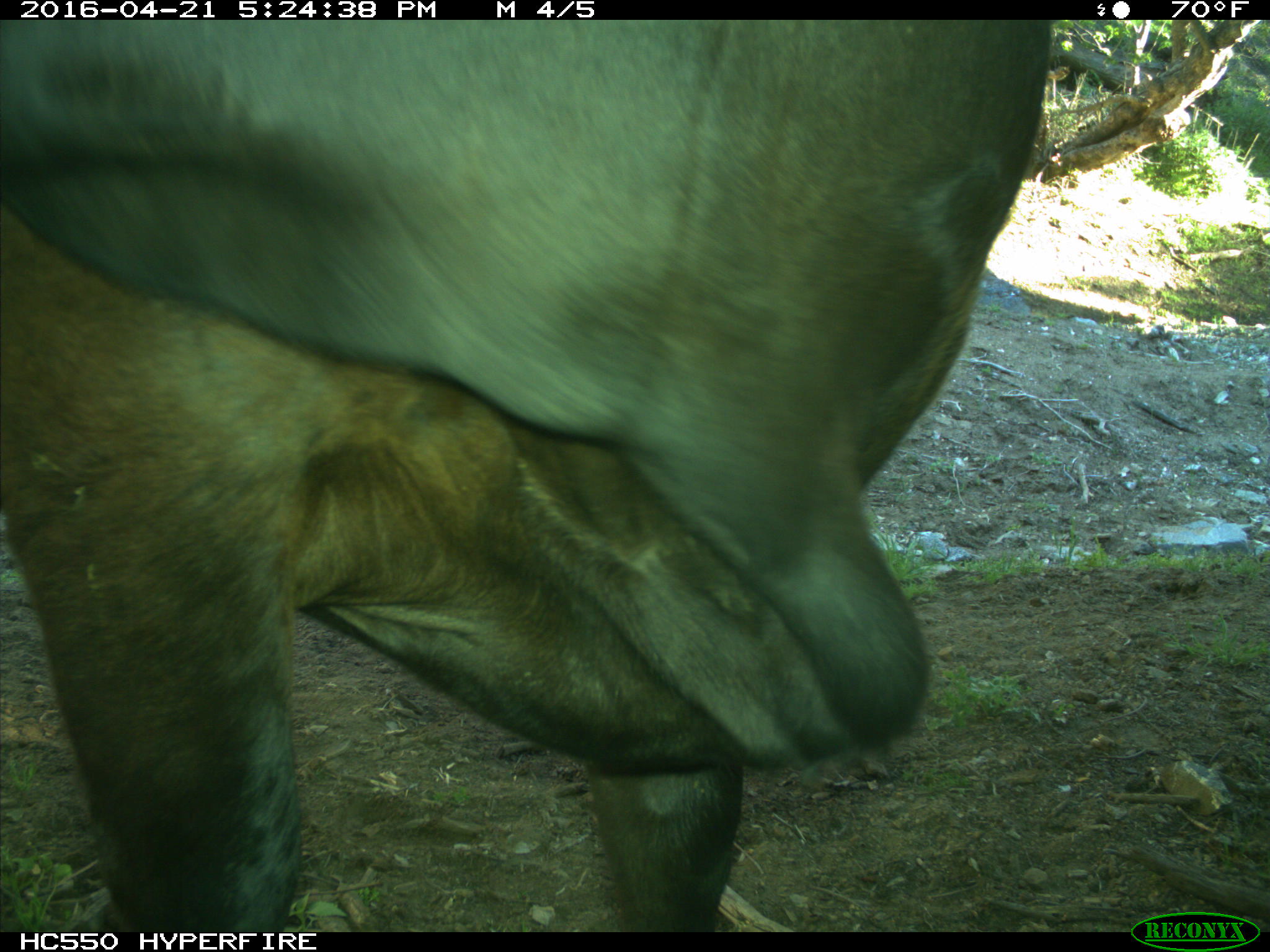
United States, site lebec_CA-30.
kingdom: Animalia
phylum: Chordata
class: Mammalia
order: Artiodactyla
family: Bovidae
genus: Bos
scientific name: Bos taurus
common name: domestic cow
Bos taurus (domestic cow).